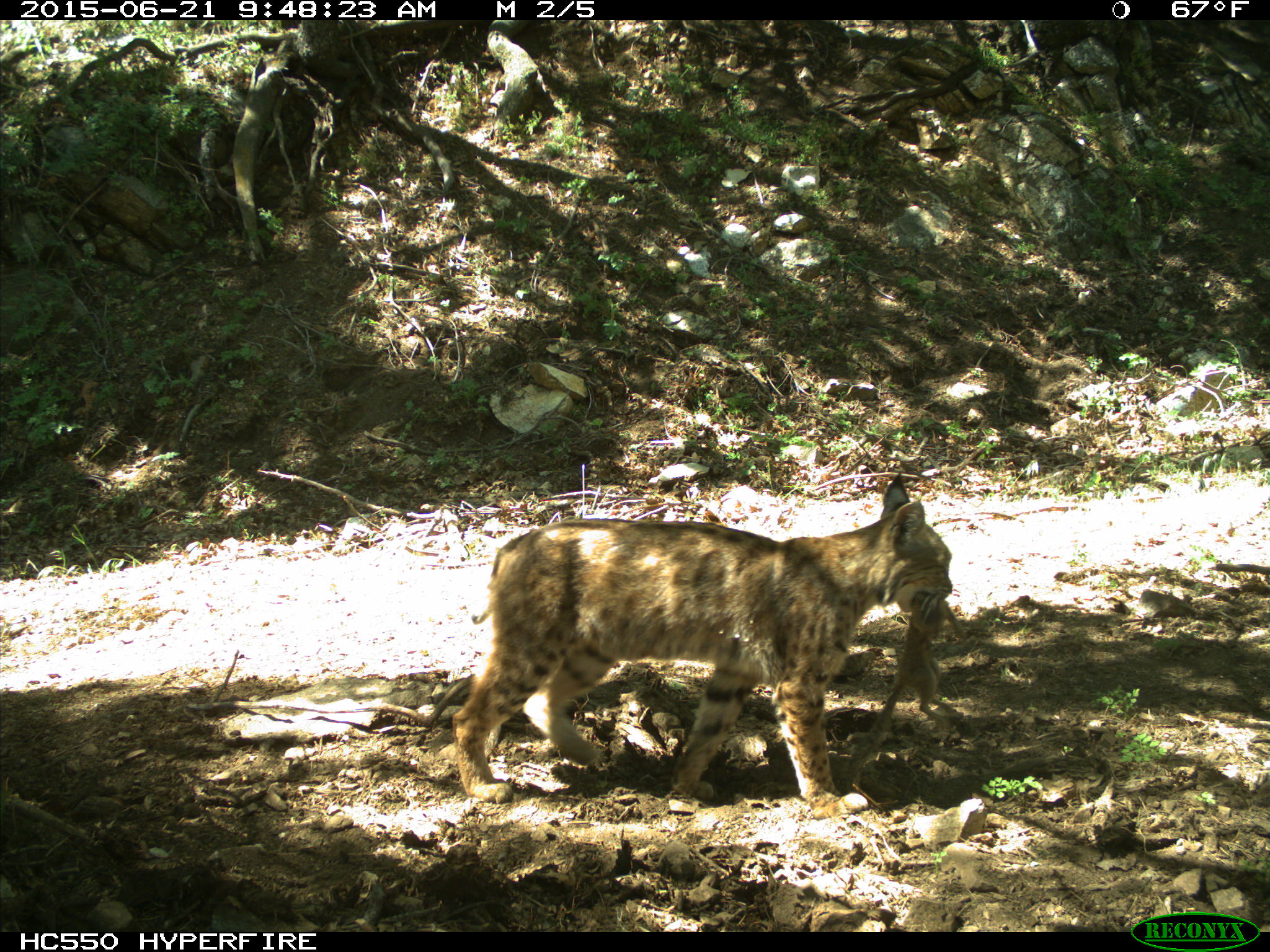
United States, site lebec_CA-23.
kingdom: Animalia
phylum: Chordata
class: Mammalia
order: Carnivora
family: Felidae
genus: Lynx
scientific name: Lynx rufus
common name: bobcat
Lynx rufus (bobcat).